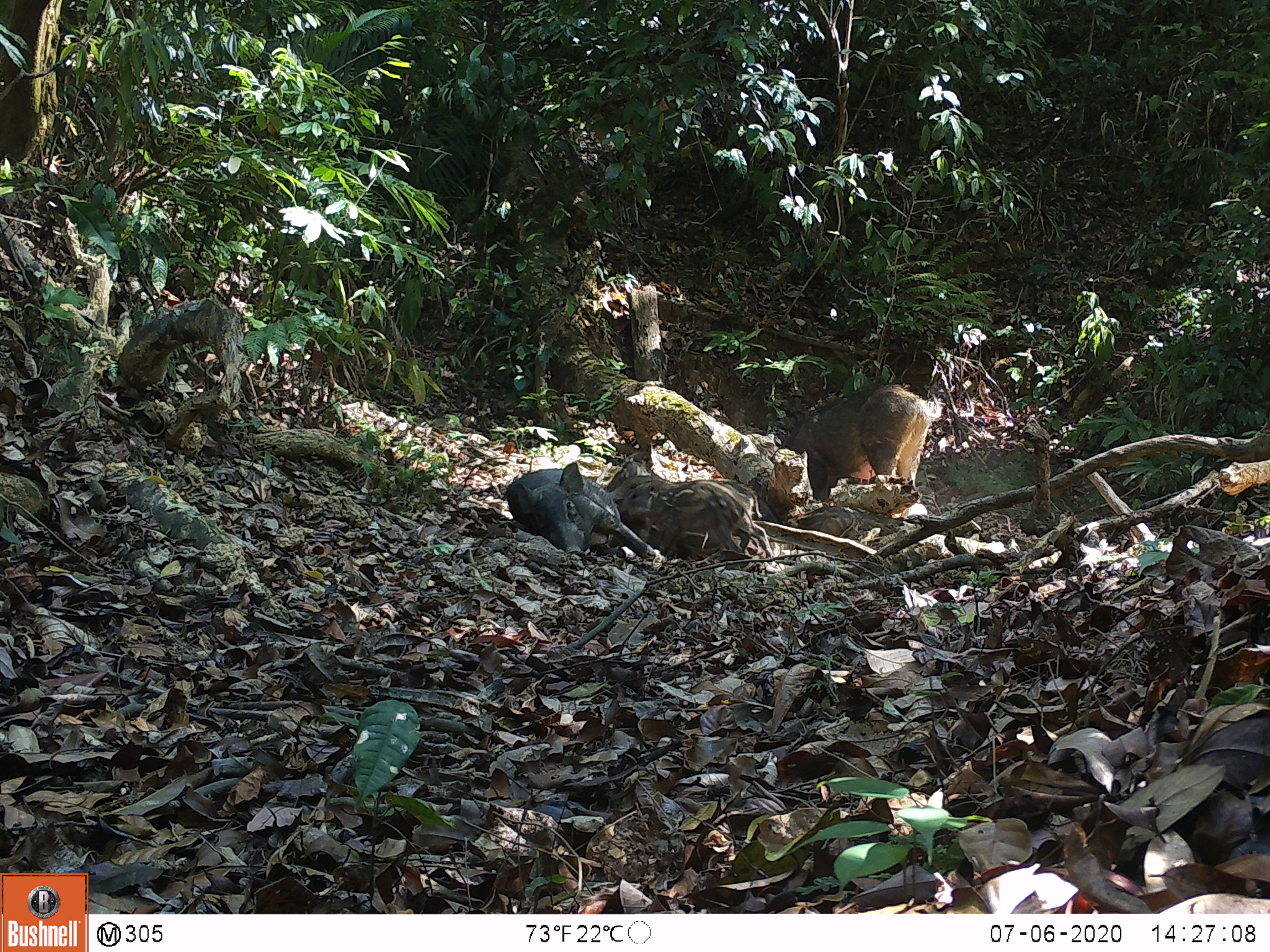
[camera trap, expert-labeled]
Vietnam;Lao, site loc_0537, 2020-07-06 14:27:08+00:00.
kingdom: Animalia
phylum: Chordata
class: Mammalia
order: Artiodactyla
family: Suidae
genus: Sus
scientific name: Sus scrofa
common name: eurasian wild pig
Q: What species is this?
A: Eurasian wild pig (Sus scrofa).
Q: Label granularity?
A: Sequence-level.